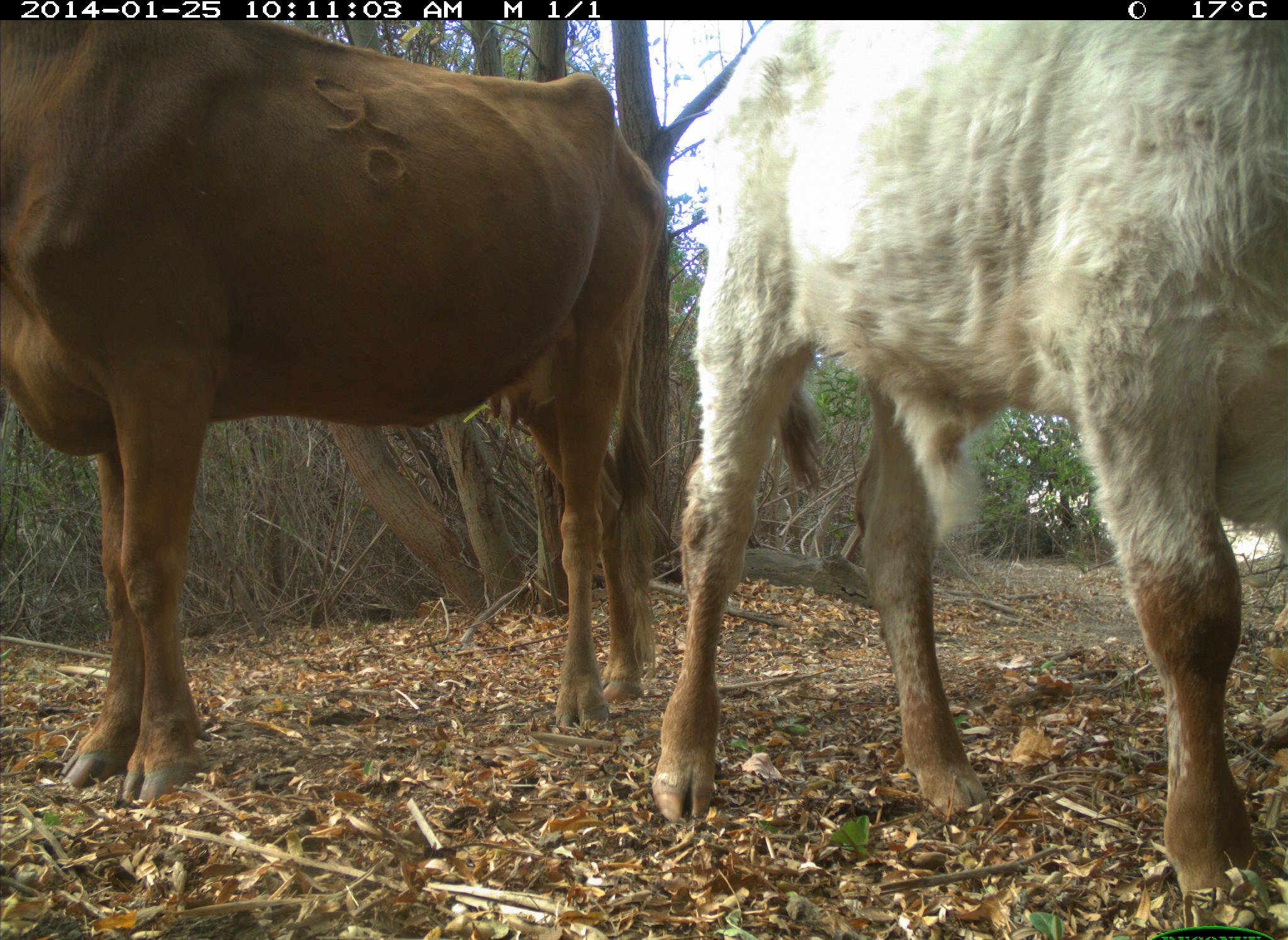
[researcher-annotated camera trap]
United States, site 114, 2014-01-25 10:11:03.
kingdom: Animalia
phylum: Chordata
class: Mammalia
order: Artiodactyla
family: Bovidae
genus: Bos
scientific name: Bos taurus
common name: cow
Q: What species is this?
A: Cow (Bos taurus).